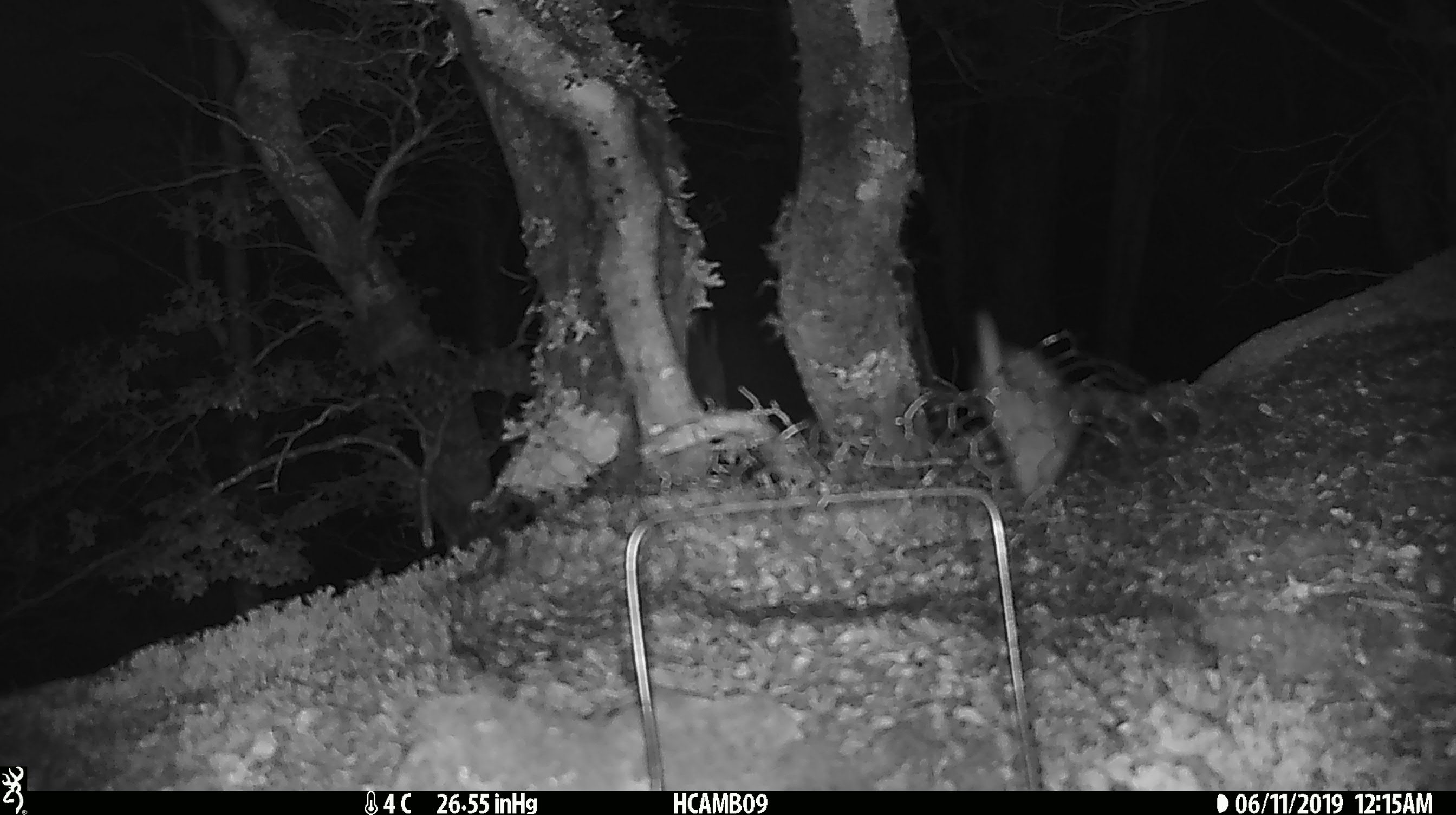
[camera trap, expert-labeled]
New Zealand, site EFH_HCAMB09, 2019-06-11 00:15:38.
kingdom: Animalia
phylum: Chordata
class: Mammalia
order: Carnivora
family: Mustelidae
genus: Mustela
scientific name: Mustela nivalis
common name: least weasel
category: weasel